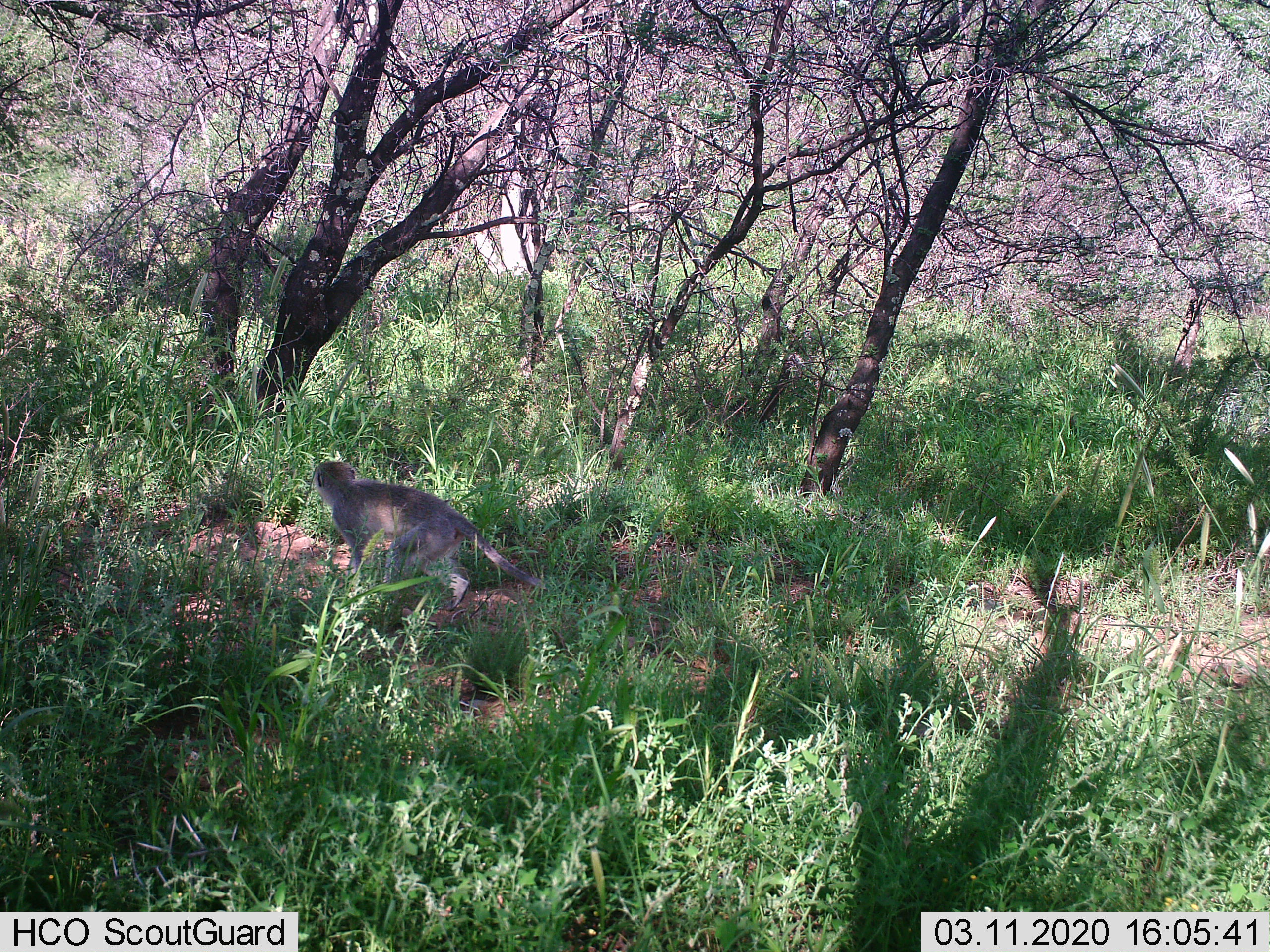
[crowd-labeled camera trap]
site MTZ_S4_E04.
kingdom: Animalia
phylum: Chordata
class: Mammalia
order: Primates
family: Cercopithecidae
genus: Chlorocebus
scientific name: Chlorocebus pygerythrus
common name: vervet monkey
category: monkeyvervet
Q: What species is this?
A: Monkeyvervet (vervet monkey) (Chlorocebus pygerythrus).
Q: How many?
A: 1.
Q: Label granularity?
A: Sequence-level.